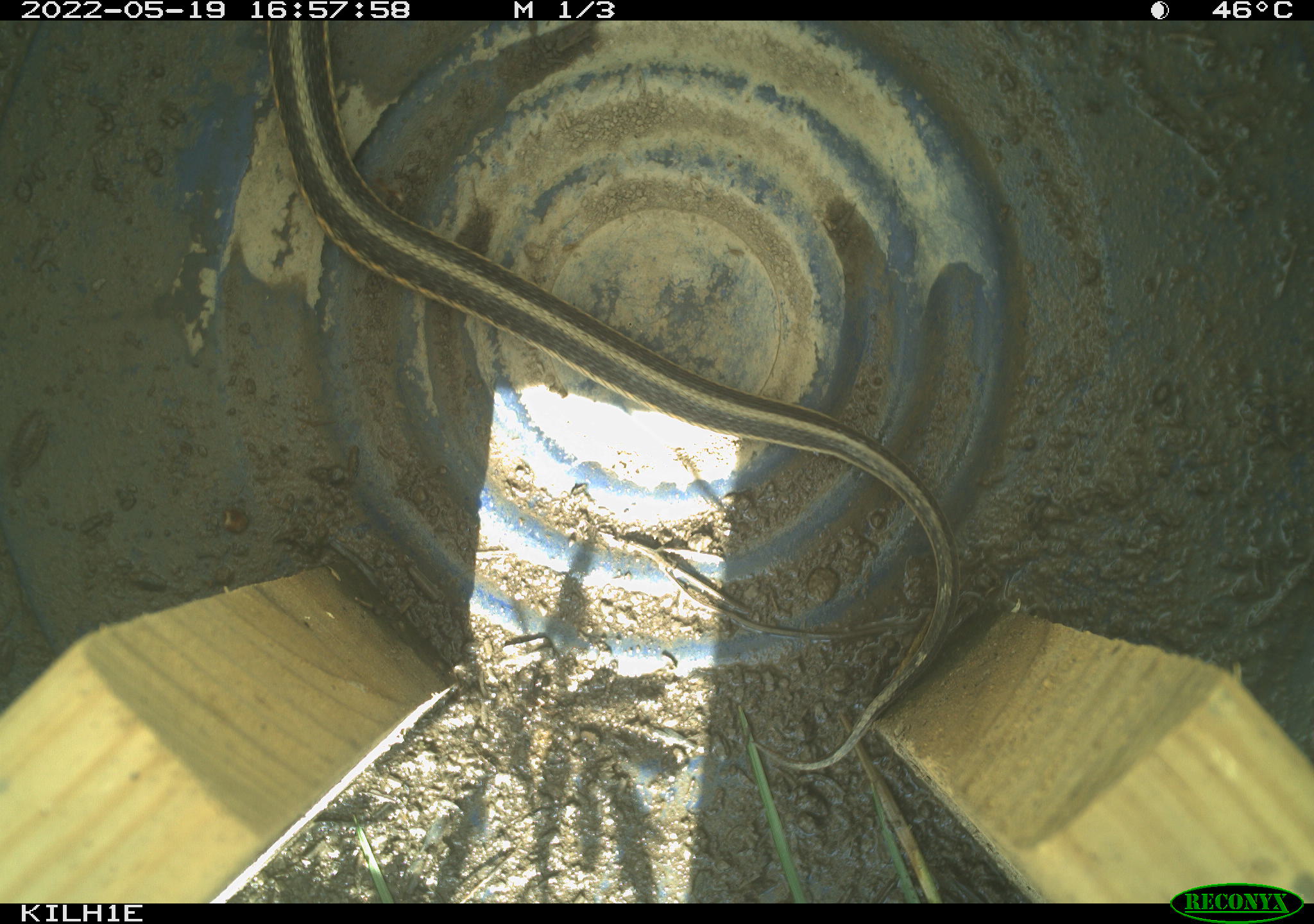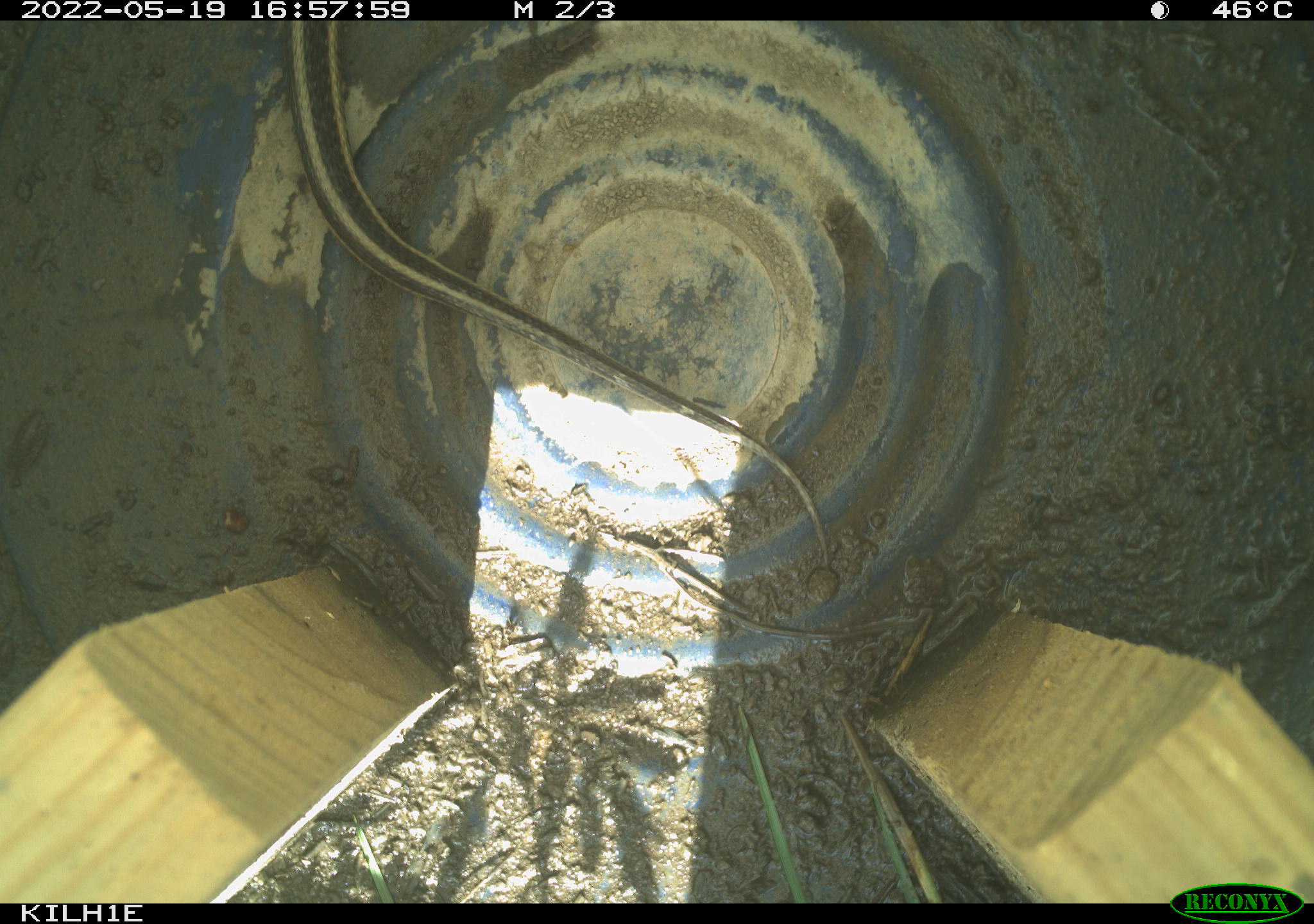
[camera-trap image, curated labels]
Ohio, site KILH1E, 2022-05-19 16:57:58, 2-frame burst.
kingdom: Animalia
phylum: Chordata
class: Reptilia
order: Squamata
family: Colubridae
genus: Thamnophis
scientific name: Thamnophis sirtalis sirtalis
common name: eastern gartersnake